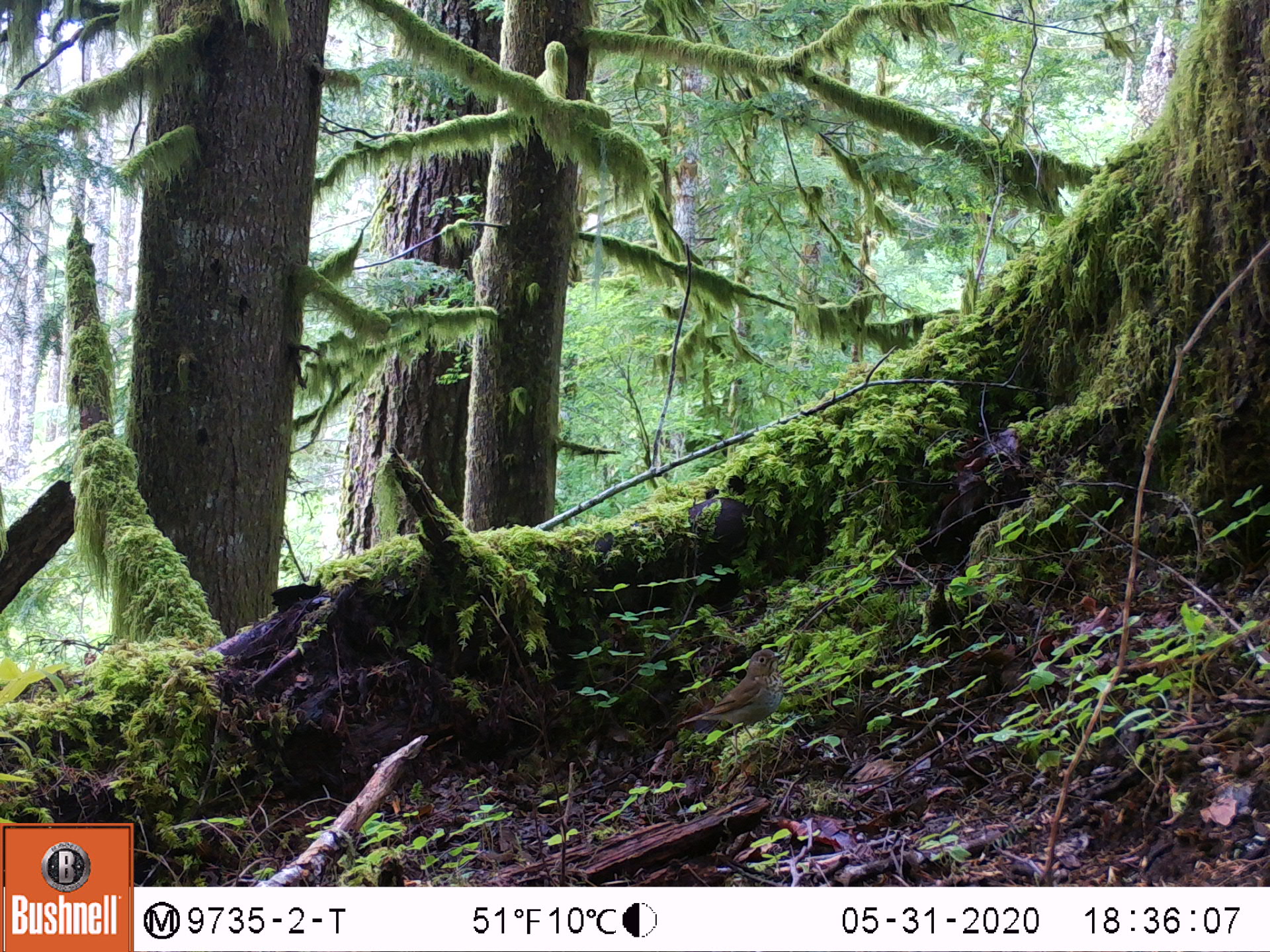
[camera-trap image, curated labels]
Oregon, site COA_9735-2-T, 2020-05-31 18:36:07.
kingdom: Animalia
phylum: Chordata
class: Aves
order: Passeriformes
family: Turdidae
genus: Catharus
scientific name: Catharus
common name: brown thrushes and nightingale-thrushes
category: catharus species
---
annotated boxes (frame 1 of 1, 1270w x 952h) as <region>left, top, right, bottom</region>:
catharus species: <region>668, 639, 797, 773</region>